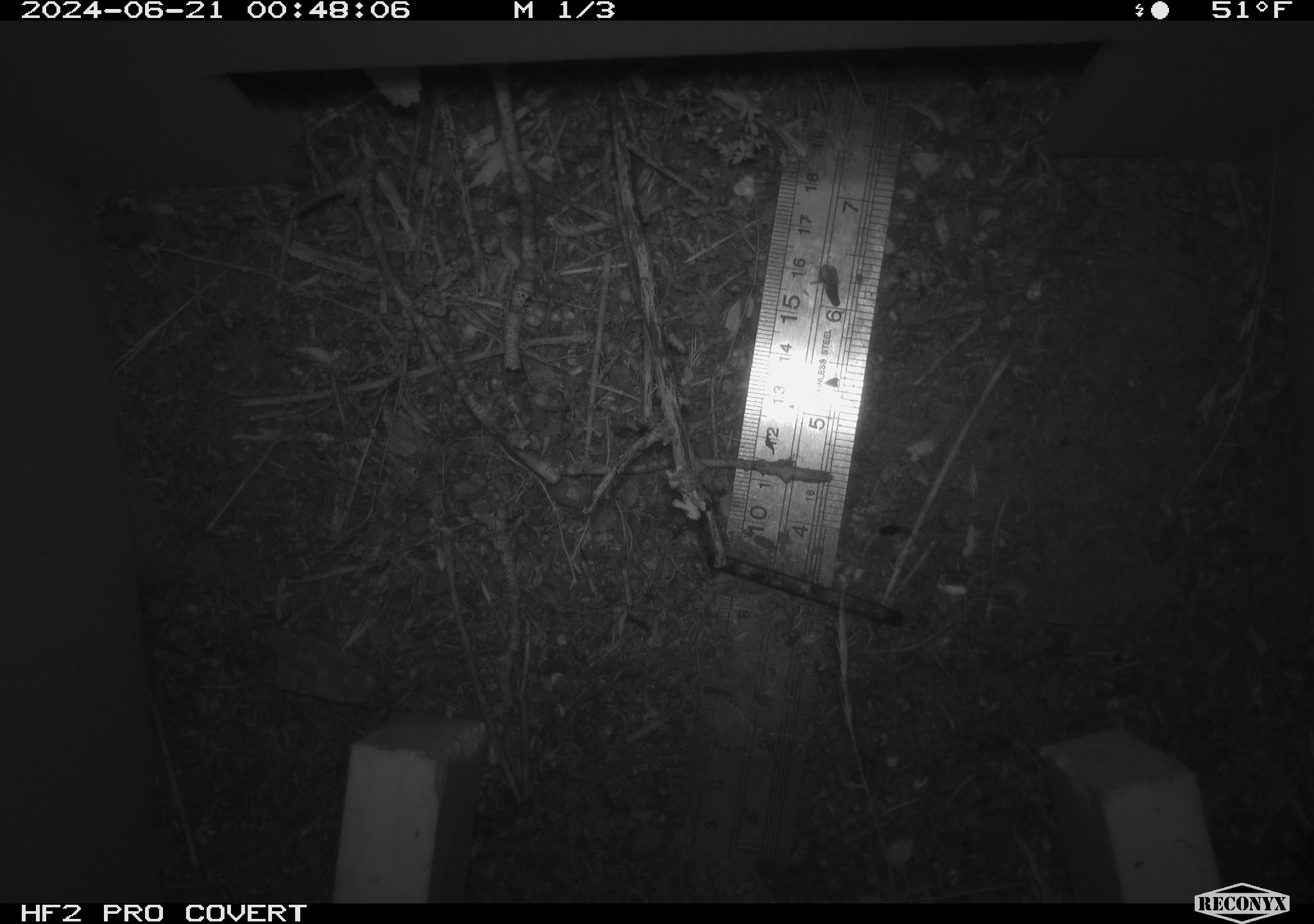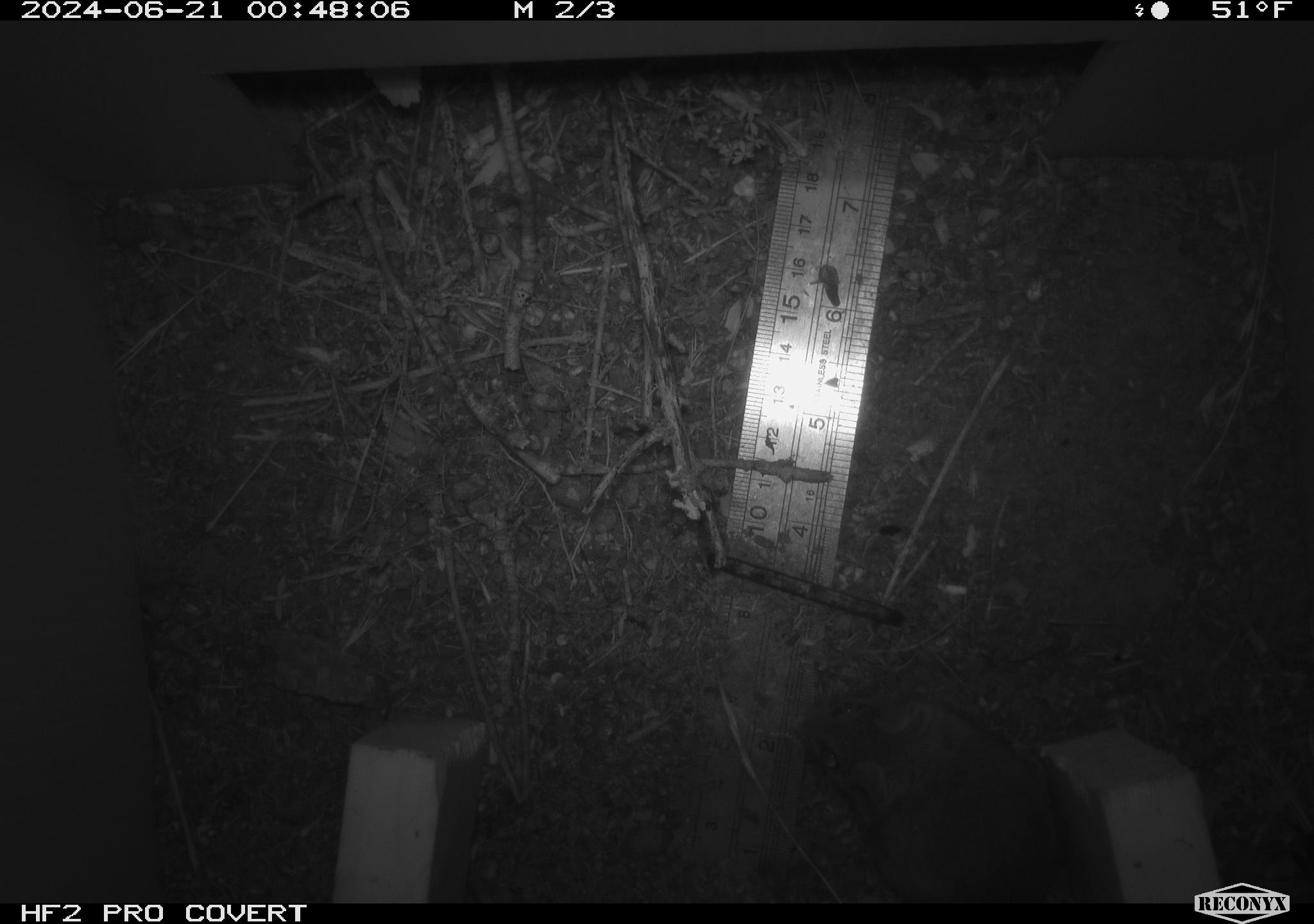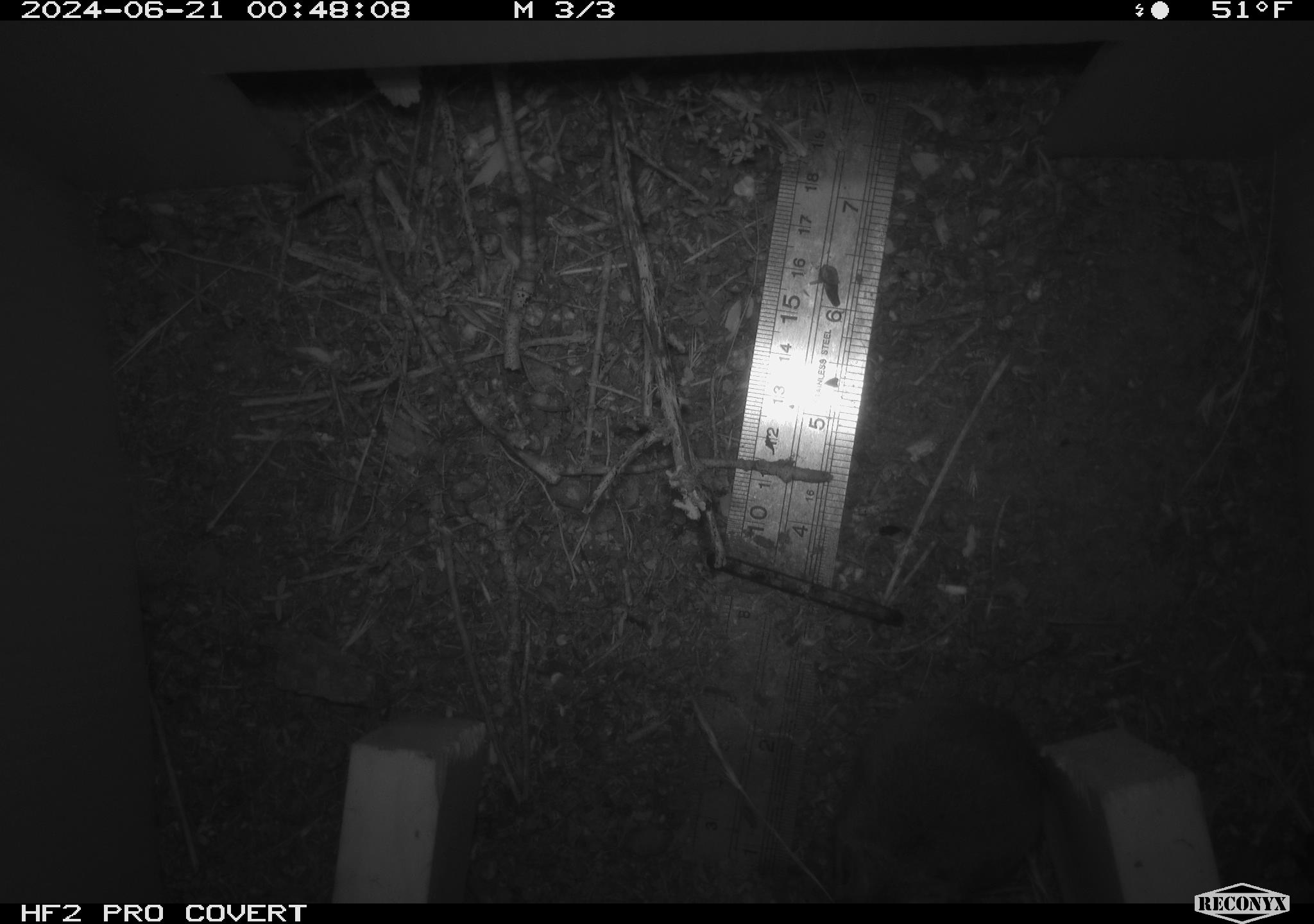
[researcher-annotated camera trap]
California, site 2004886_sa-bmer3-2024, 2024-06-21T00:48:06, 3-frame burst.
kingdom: Animalia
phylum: Chordata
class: Mammalia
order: Rodentia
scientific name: Rodentia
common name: mouse species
Mouse species (Rodentia).